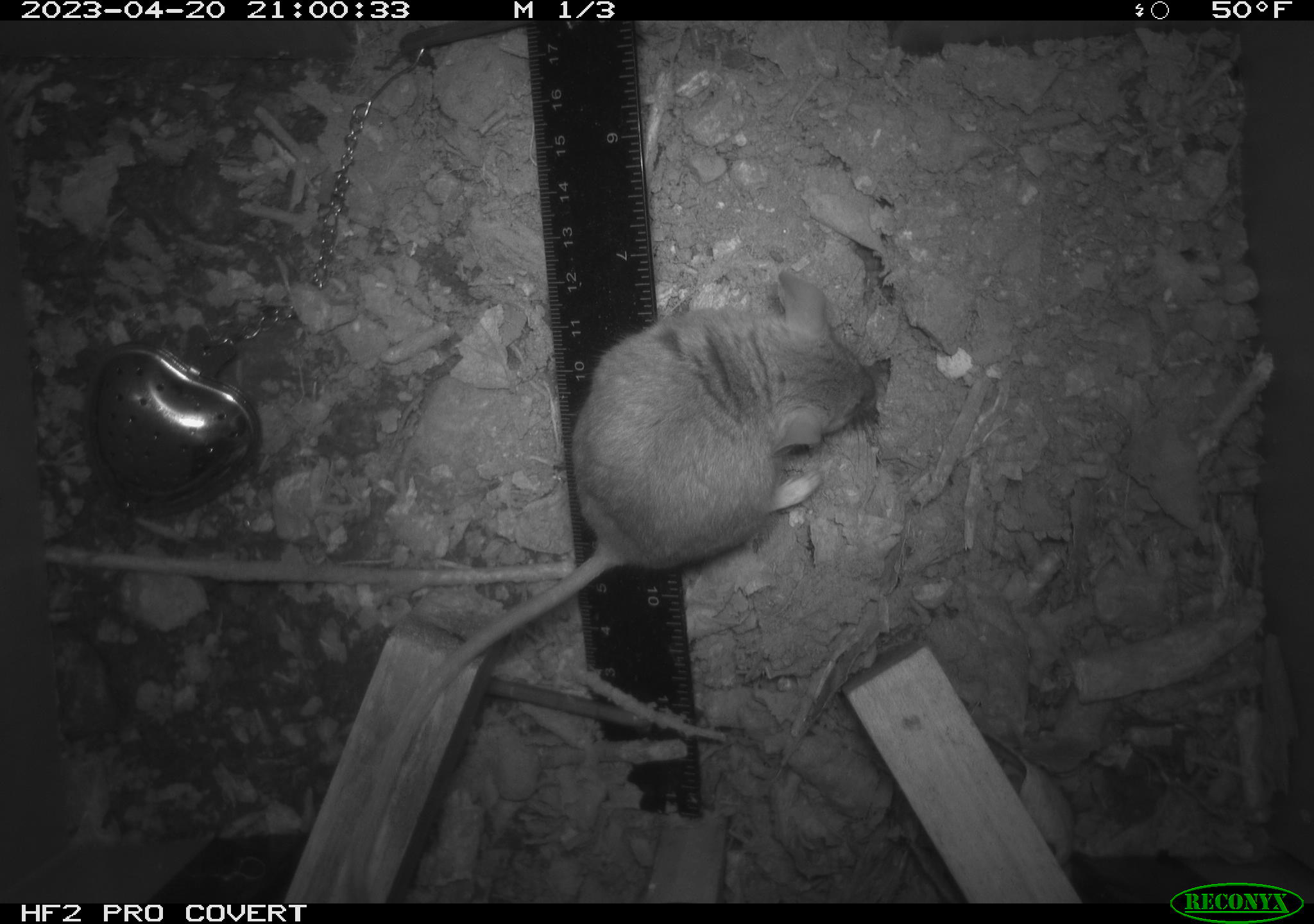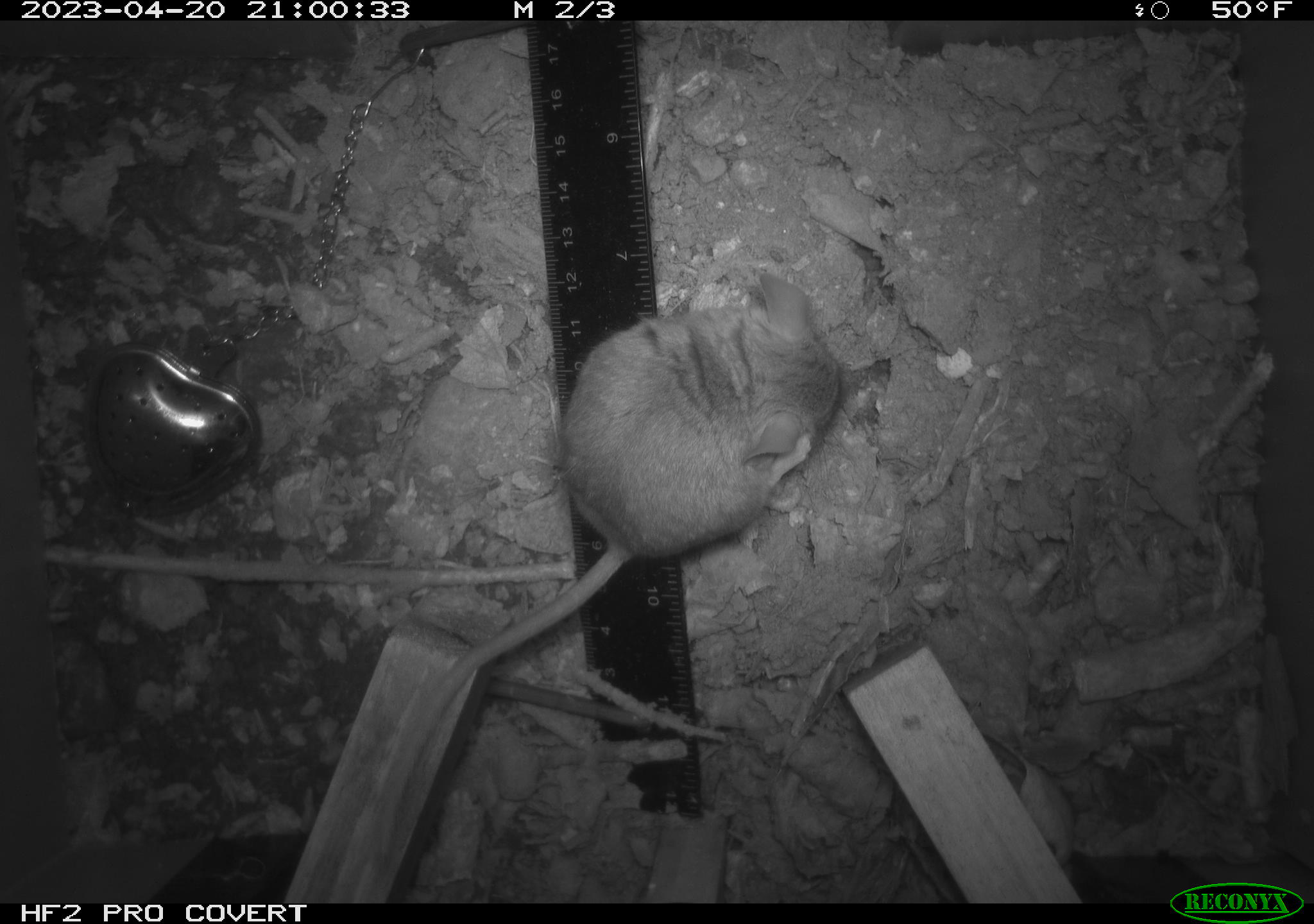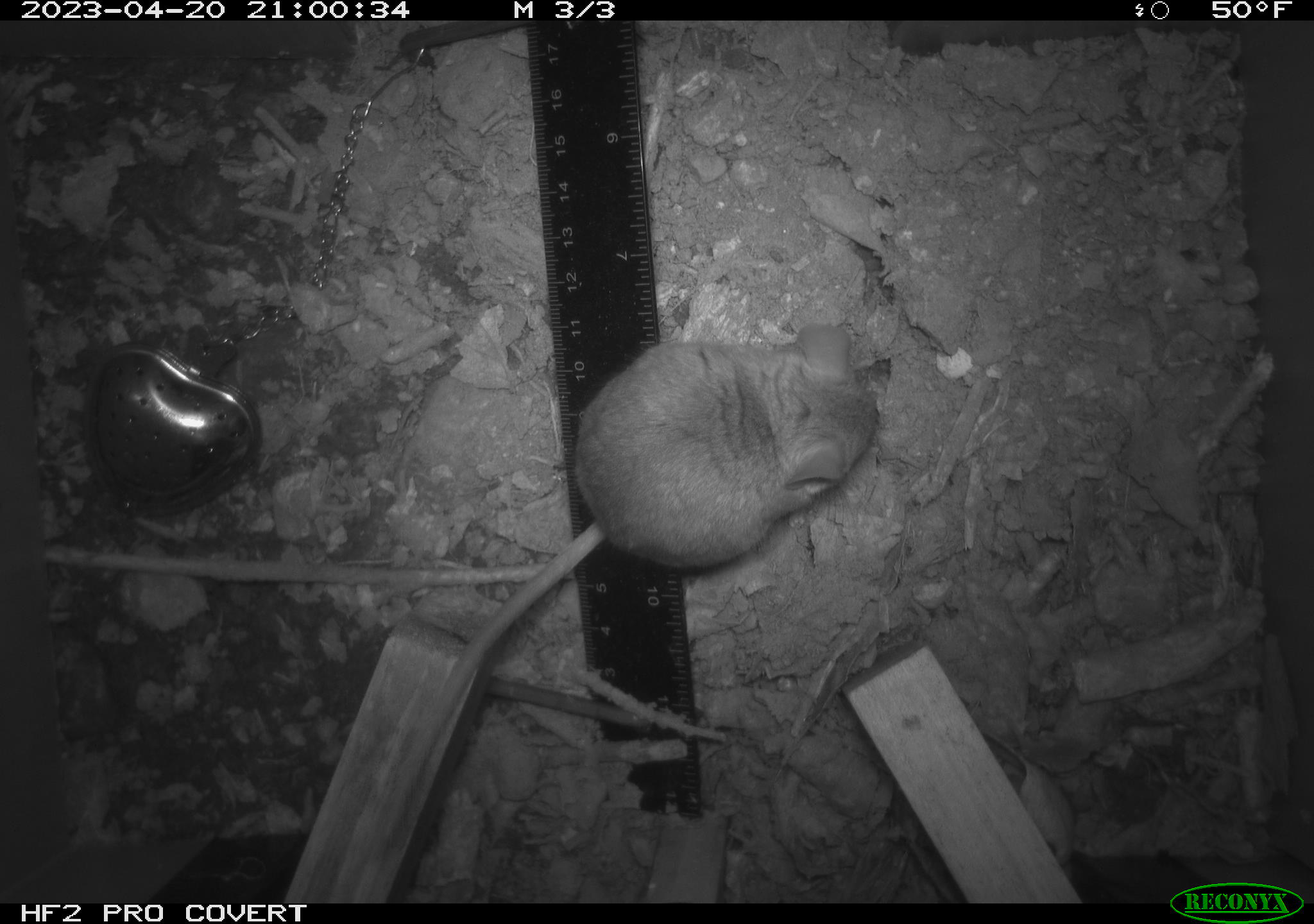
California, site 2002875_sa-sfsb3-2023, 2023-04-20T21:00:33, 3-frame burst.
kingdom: Animalia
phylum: Chordata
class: Mammalia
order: Rodentia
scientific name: Rodentia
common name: mouse species